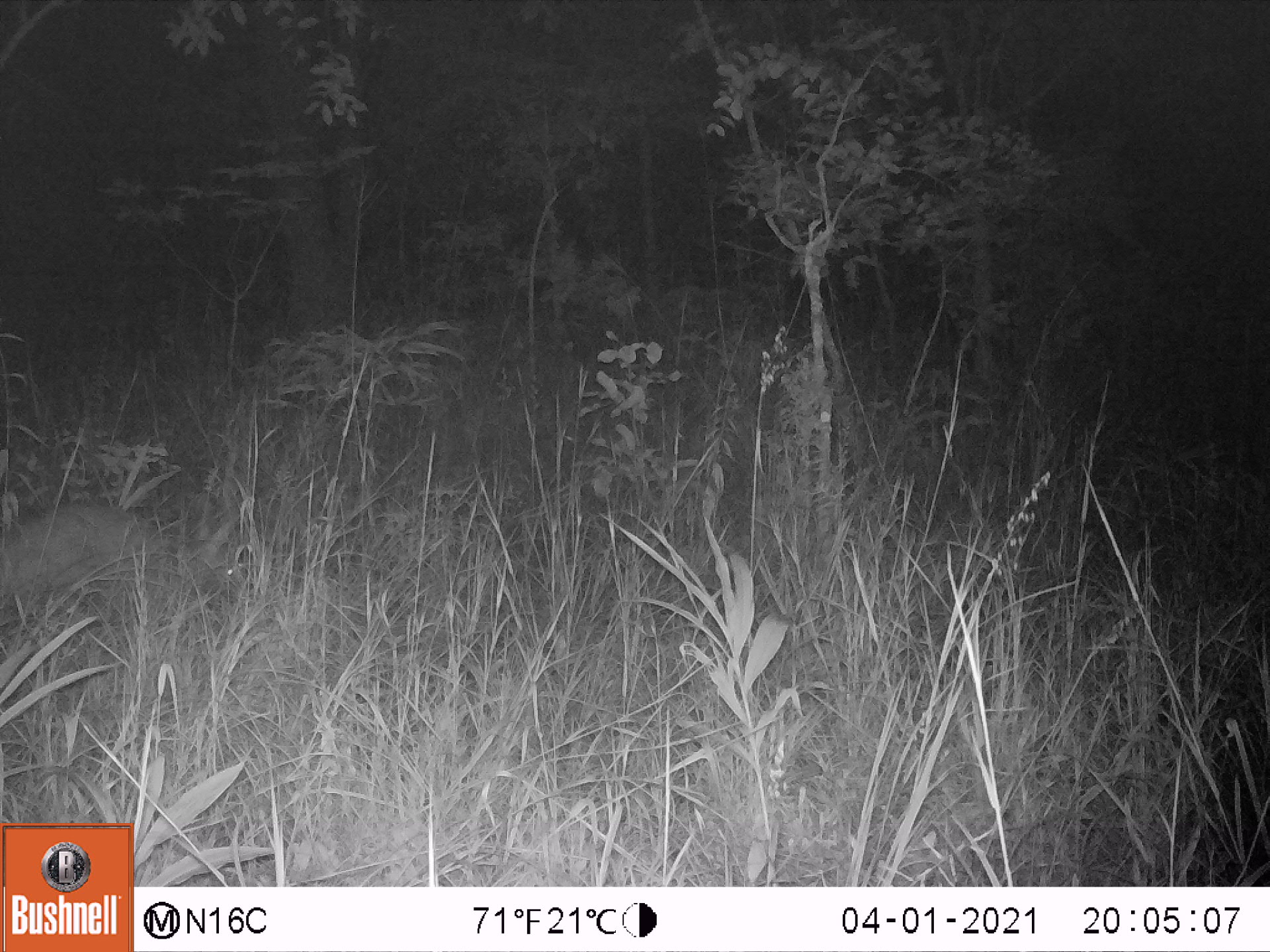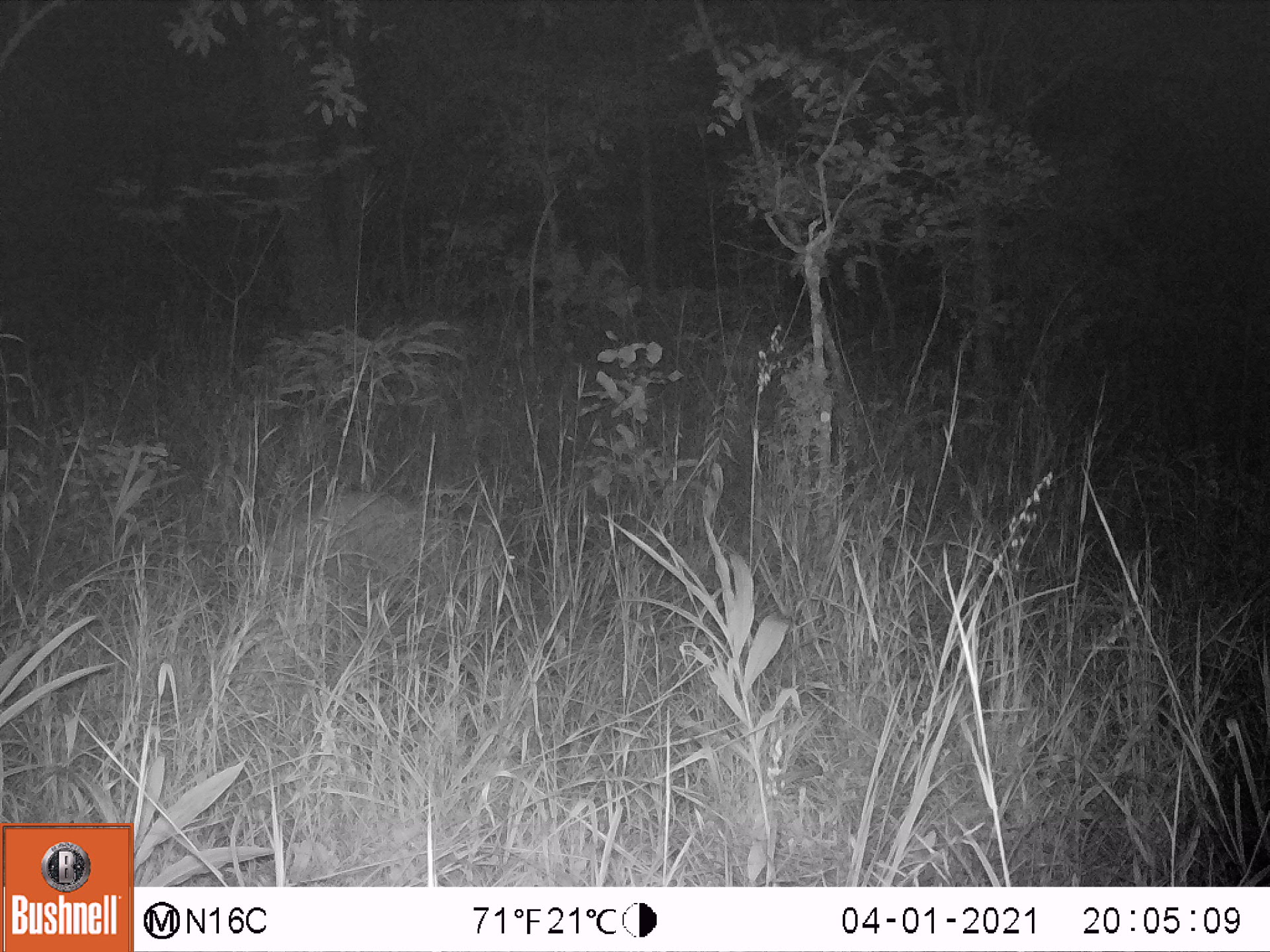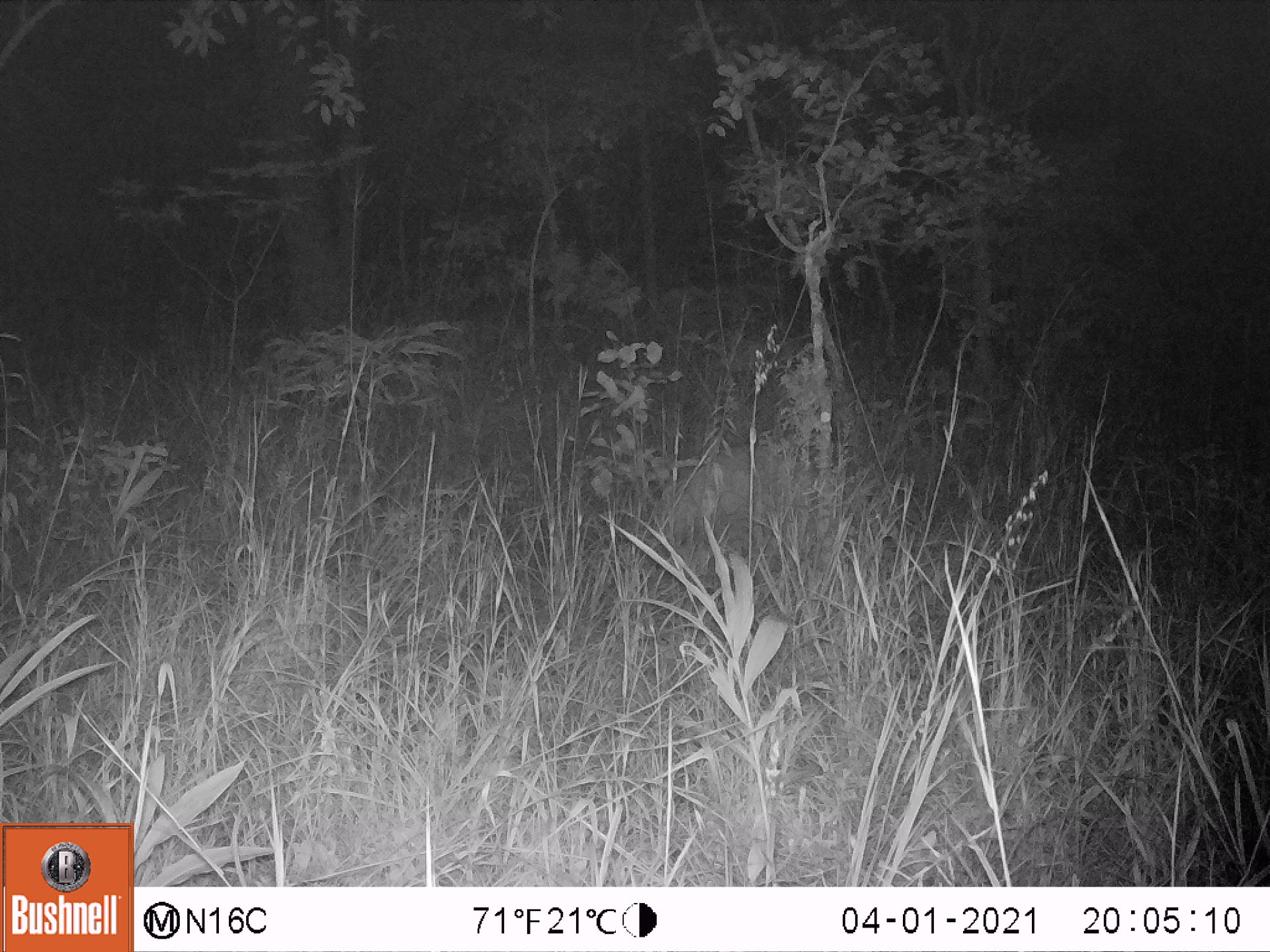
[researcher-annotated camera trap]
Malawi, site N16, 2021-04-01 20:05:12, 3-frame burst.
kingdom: Animalia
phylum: Chordata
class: Mammalia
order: Tubulidentata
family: Orycteropodidae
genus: Orycteropus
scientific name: Orycteropus afer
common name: aardvark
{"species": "aardvark (Orycteropus afer)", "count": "1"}